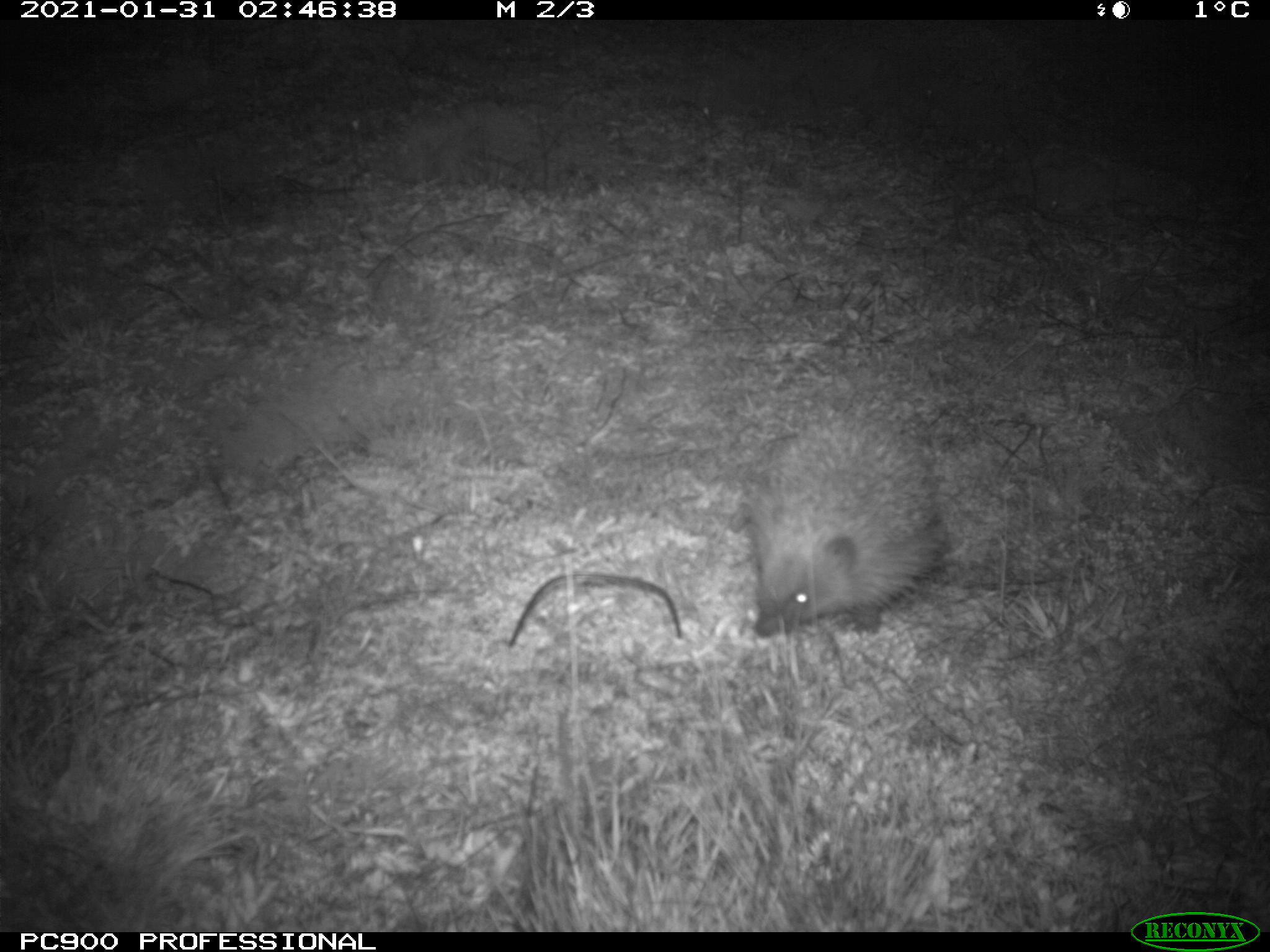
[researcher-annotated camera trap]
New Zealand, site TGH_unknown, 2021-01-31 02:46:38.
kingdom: Animalia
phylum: Chordata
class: Mammalia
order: Eulipotyphla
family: Erinaceidae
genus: Erinaceus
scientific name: Erinaceus europaeus europaeus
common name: european hedgehog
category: hedgehog